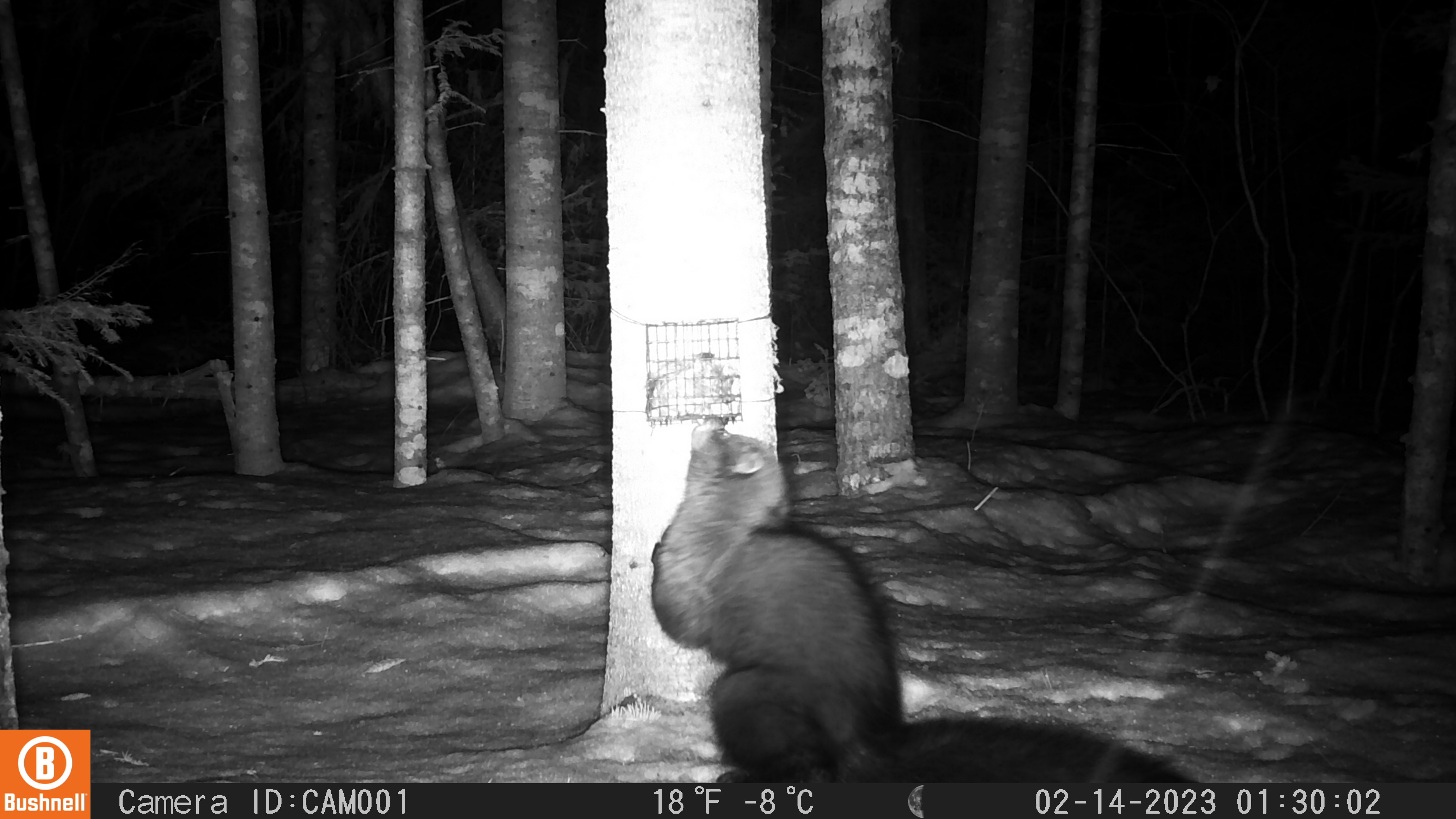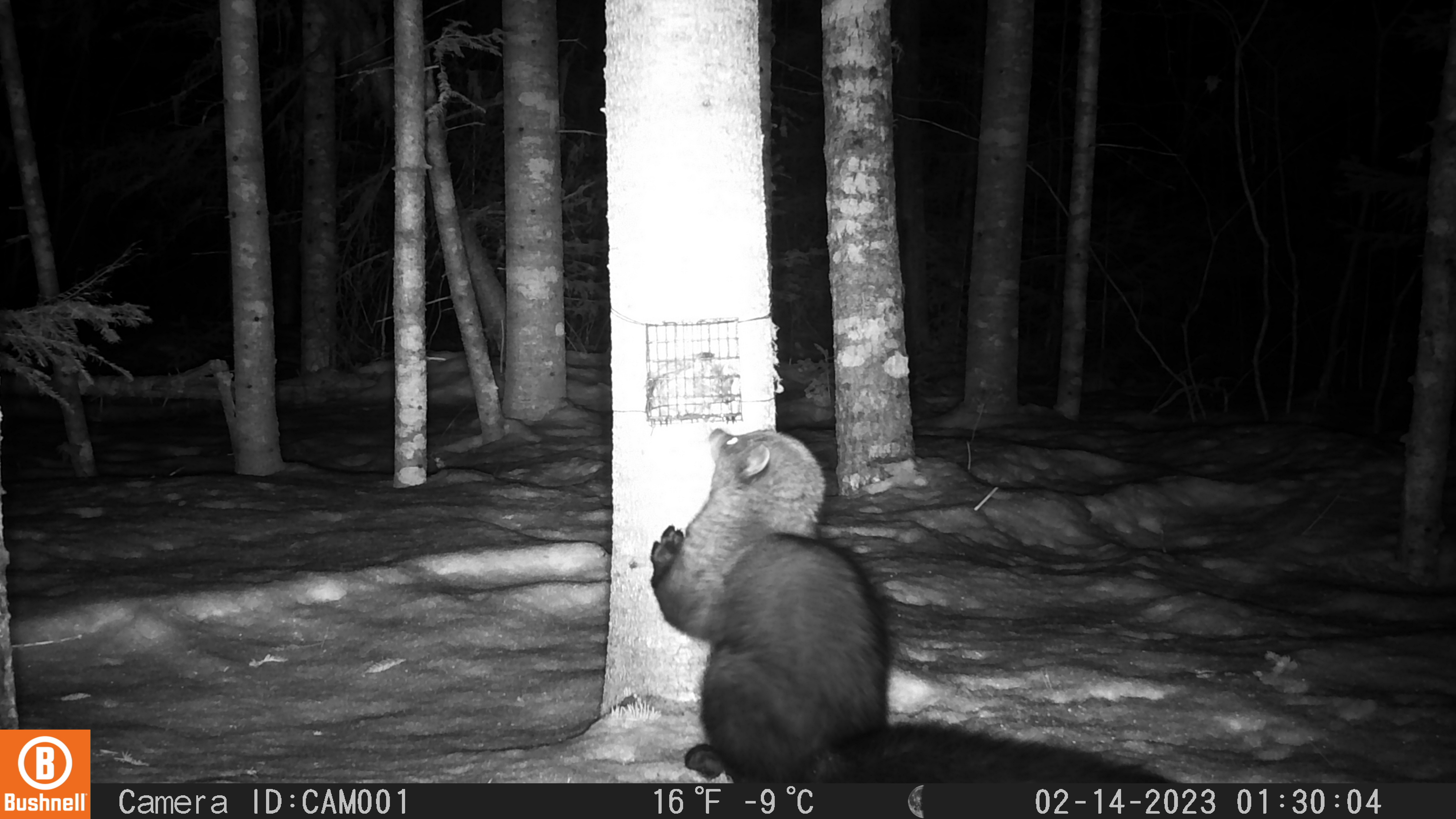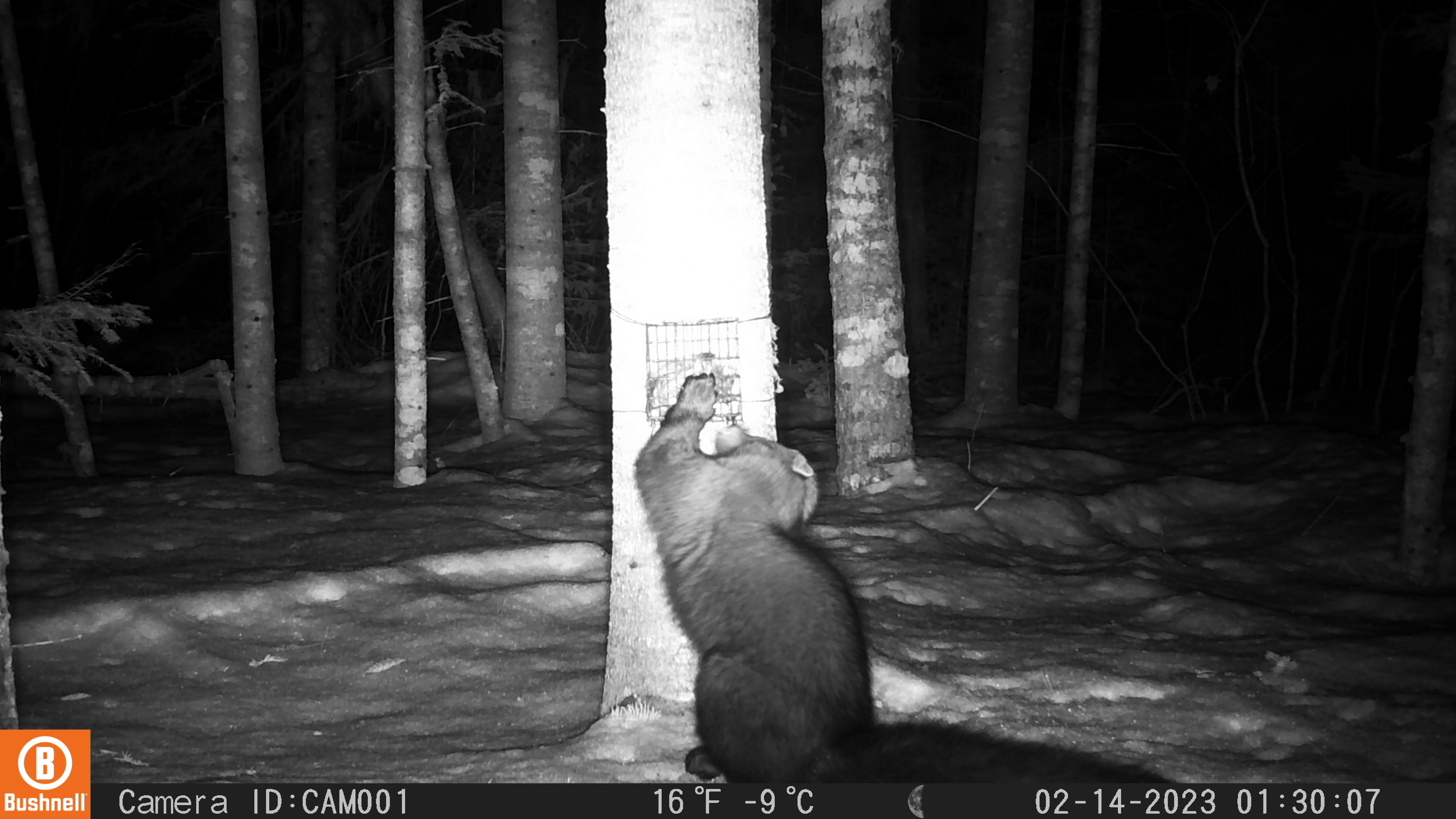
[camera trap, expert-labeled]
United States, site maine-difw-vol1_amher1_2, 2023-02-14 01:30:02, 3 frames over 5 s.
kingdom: Animalia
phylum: Chordata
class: Mammalia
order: Carnivora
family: Mustelidae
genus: Pekania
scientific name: Pekania pennanti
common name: fisher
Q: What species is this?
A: Fisher (Pekania pennanti).